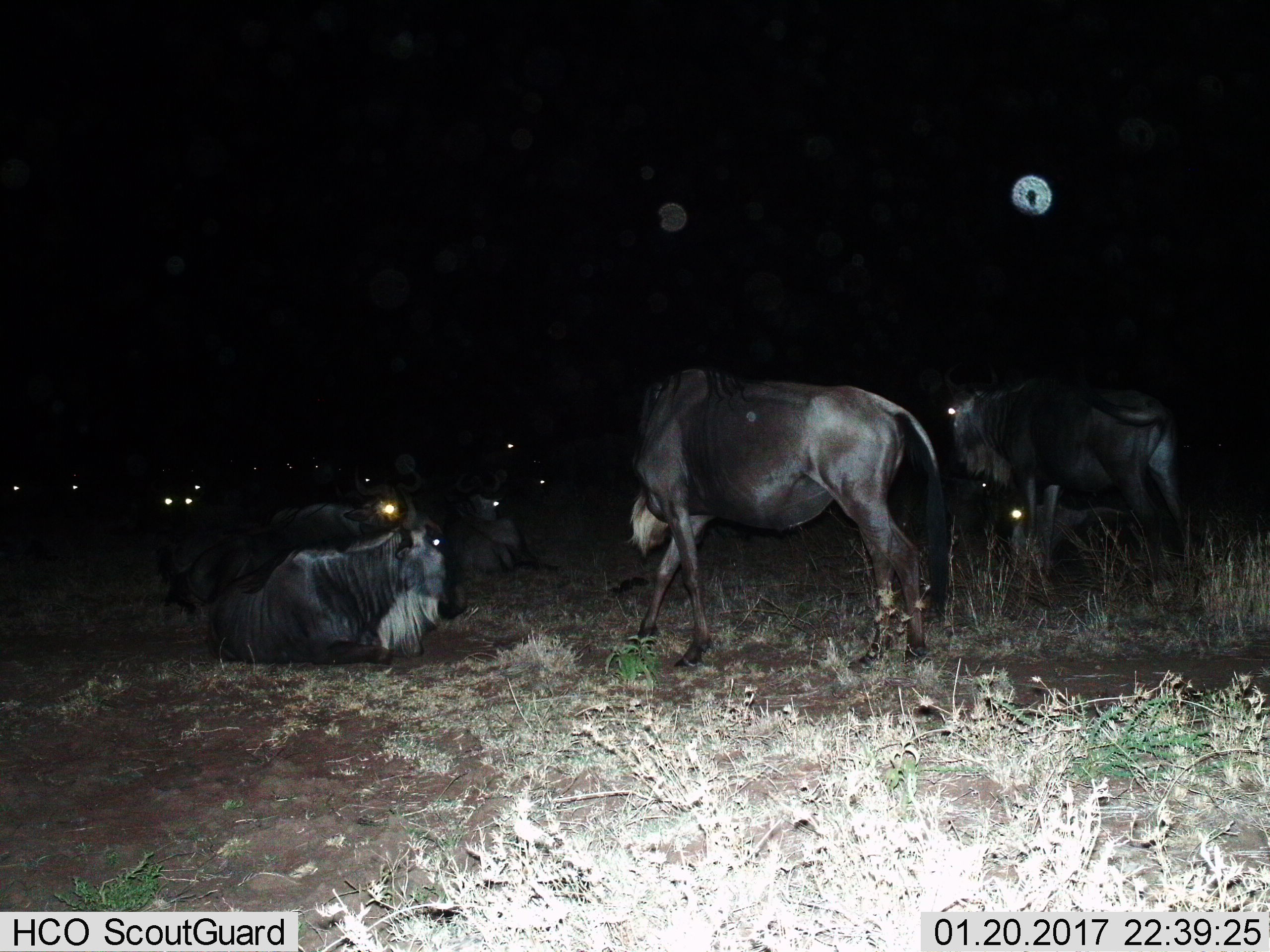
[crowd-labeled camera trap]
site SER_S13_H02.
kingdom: Animalia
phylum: Chordata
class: Mammalia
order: Artiodactyla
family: Bovidae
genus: Connochaetes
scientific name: Connochaetes taurinus taurinus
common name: blue wildebeest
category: wildebeestblue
Wildebeestblue (blue wildebeest) (Connochaetes taurinus taurinus), count 11-50. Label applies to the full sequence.